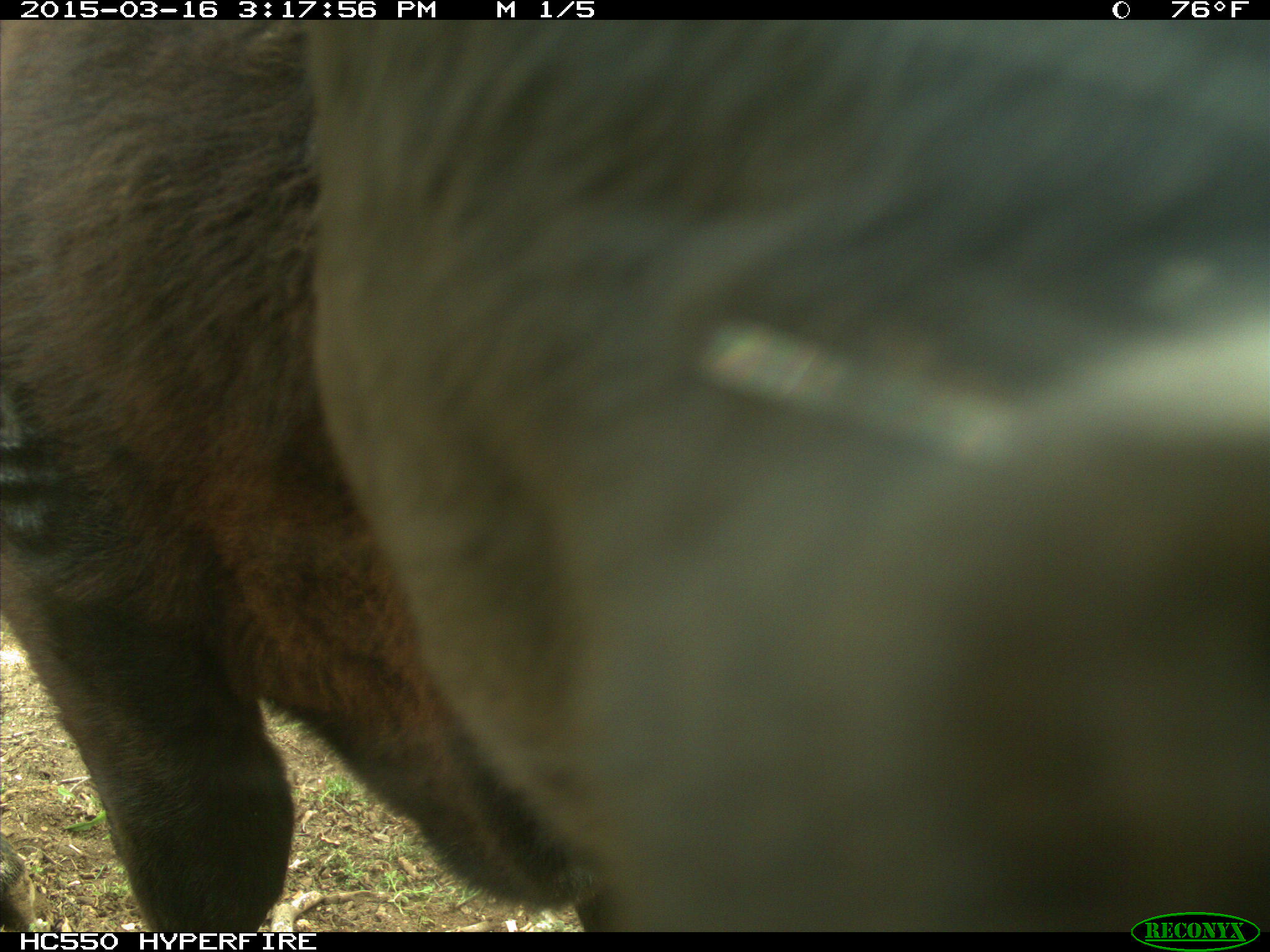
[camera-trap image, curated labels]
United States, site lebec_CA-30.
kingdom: Animalia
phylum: Chordata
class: Mammalia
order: Artiodactyla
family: Bovidae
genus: Bos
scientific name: Bos taurus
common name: domestic cow